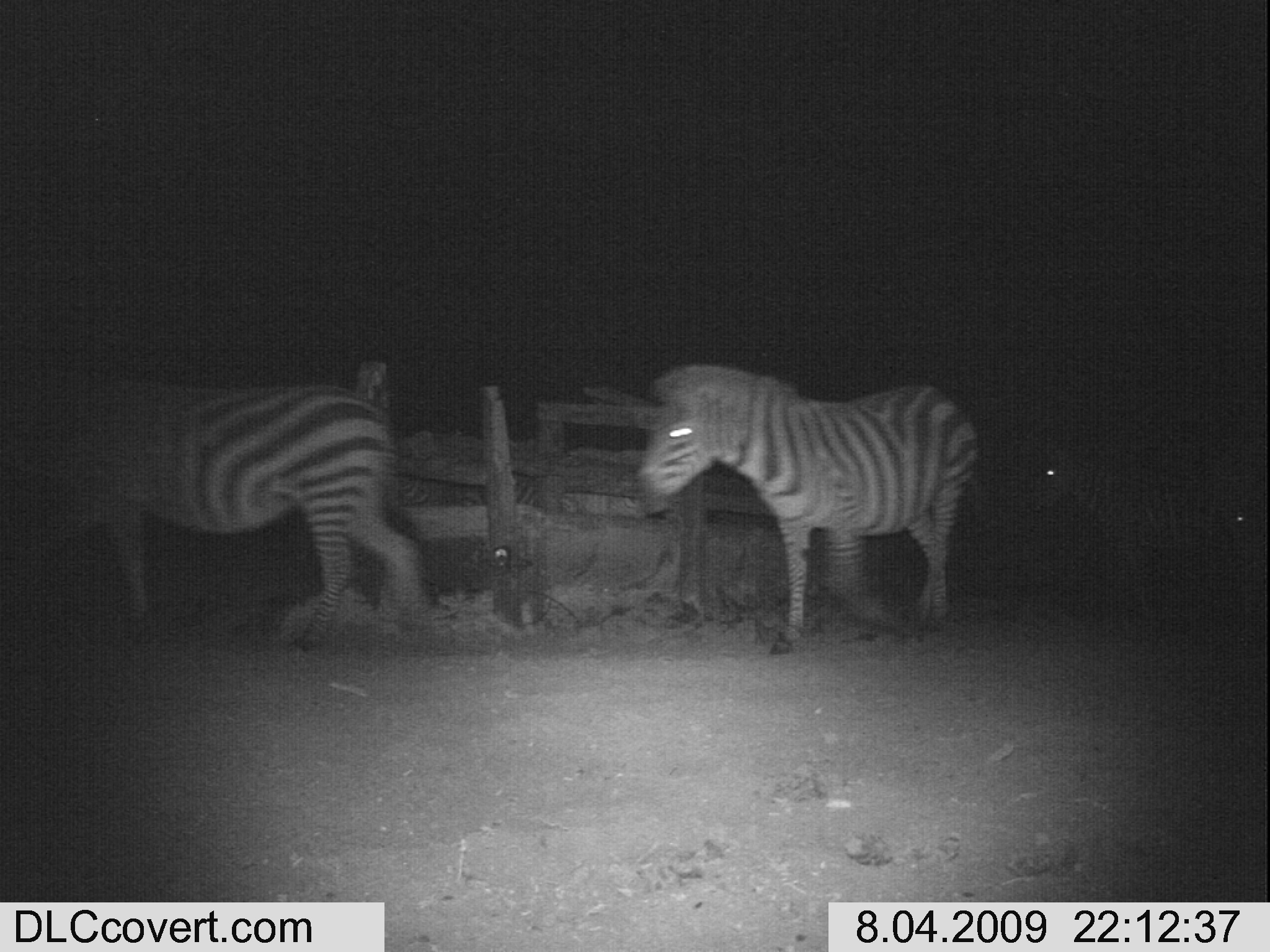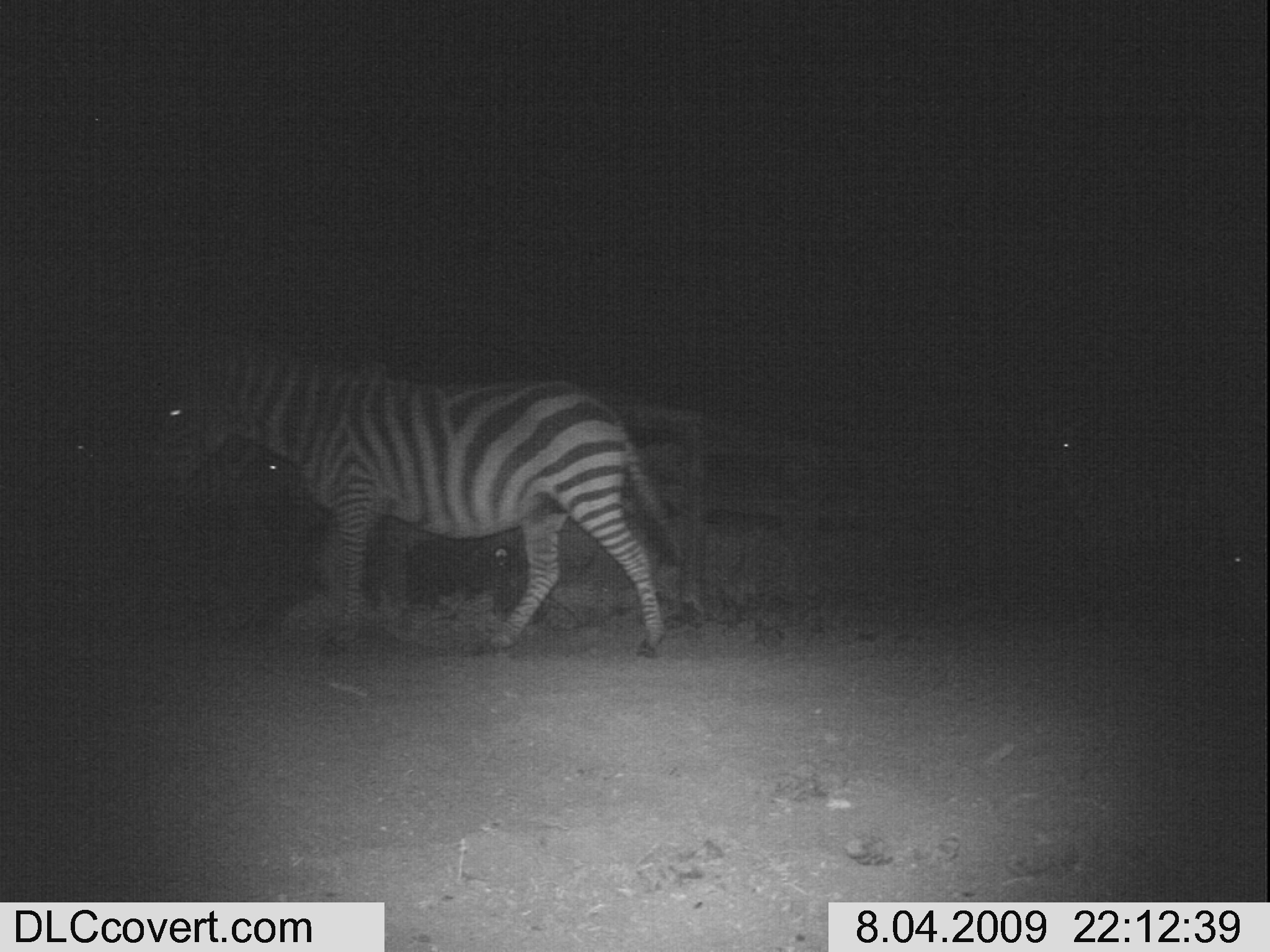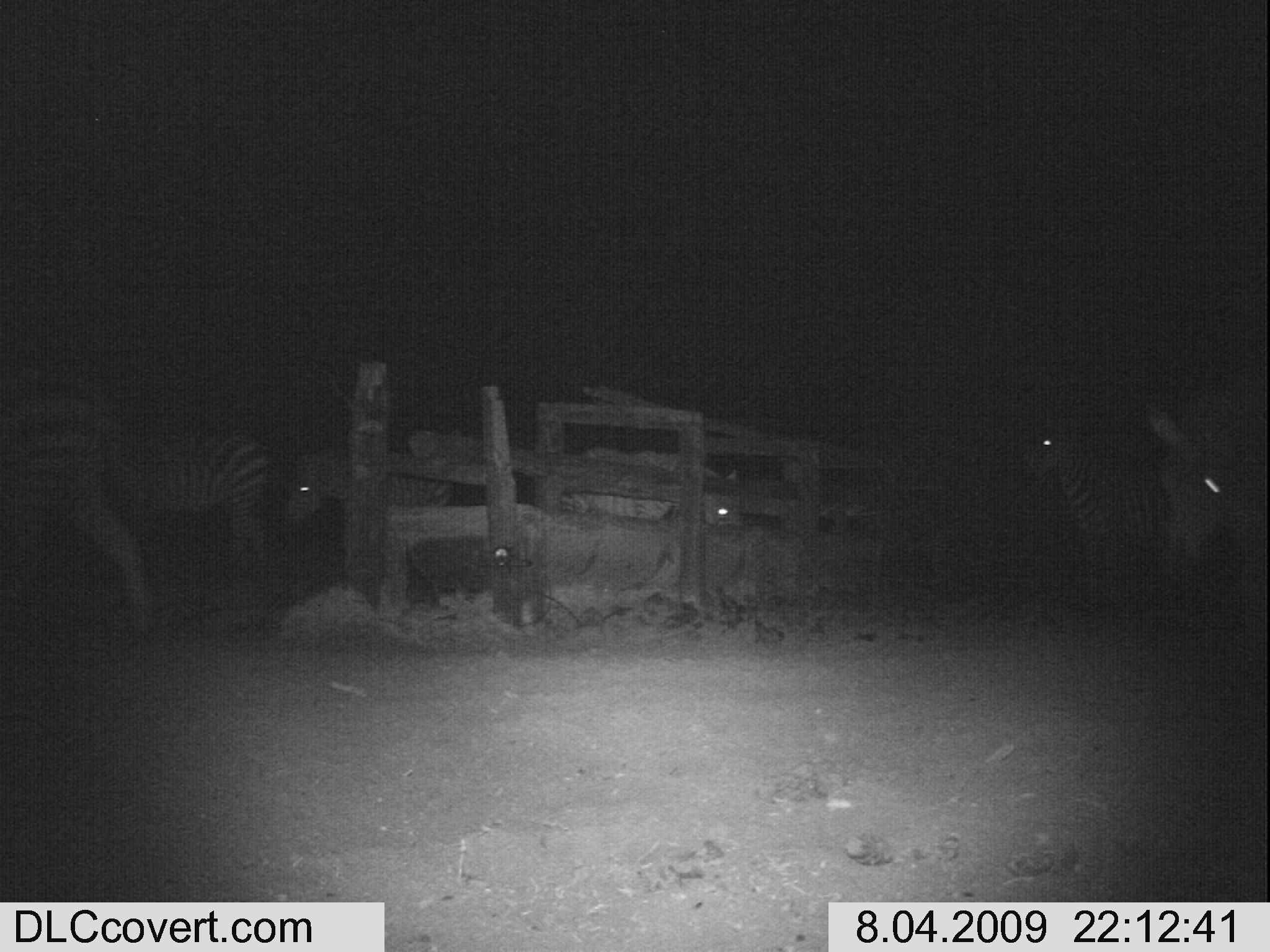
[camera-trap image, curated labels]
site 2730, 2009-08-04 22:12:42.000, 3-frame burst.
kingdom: Animalia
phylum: Chordata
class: Mammalia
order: Perissodactyla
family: Equidae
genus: Equus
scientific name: Equus quagga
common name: plains zebra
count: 3